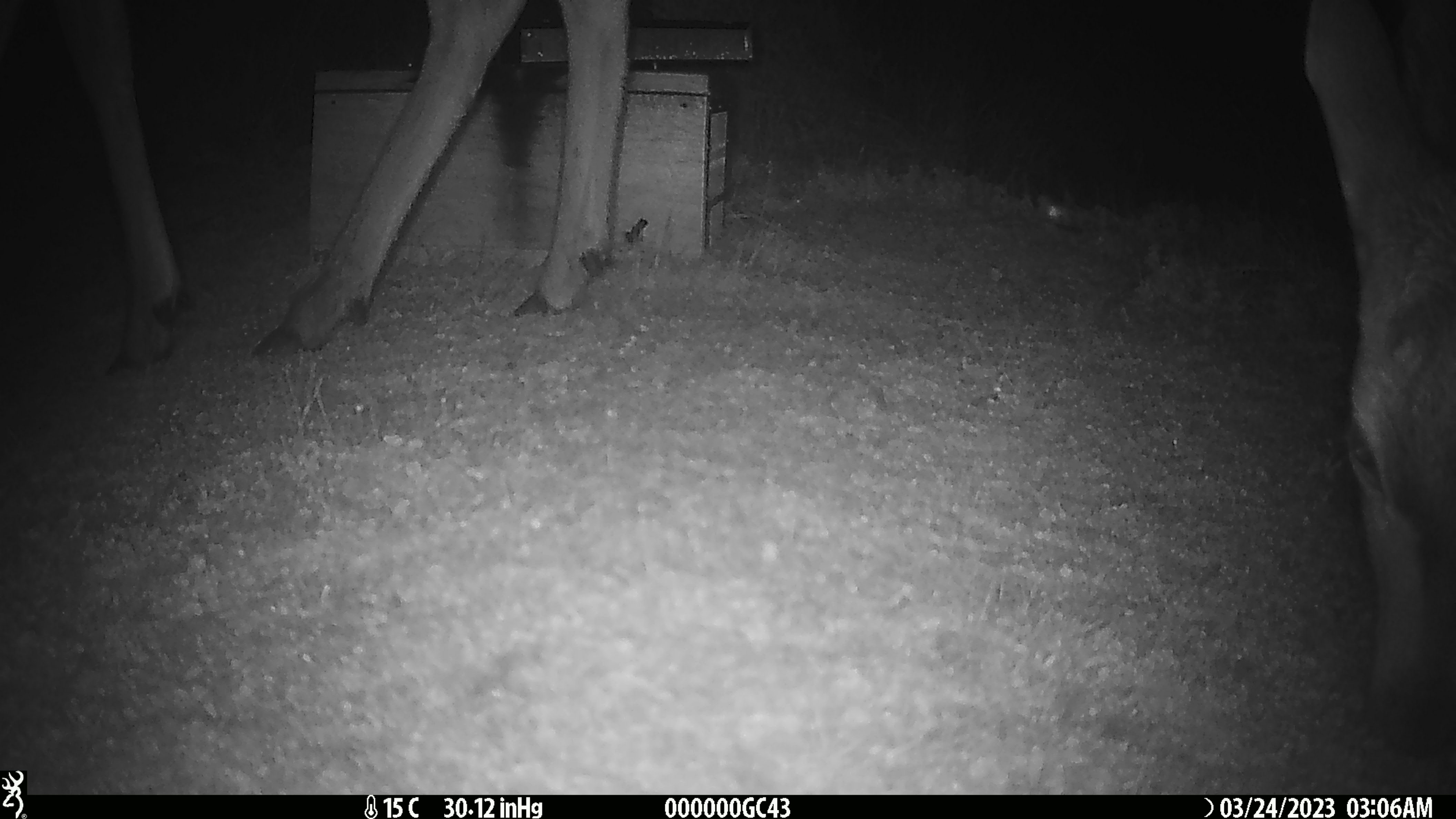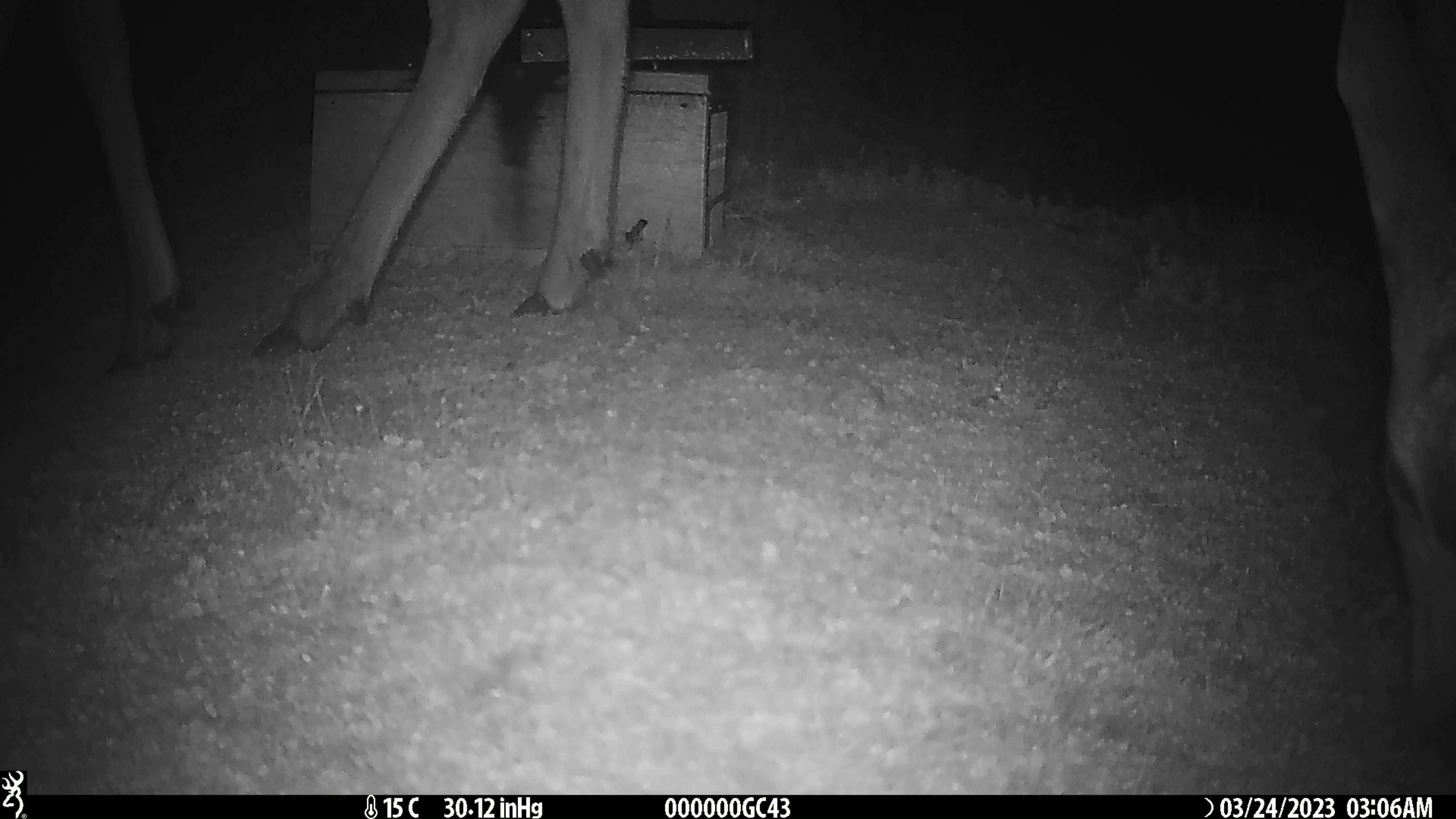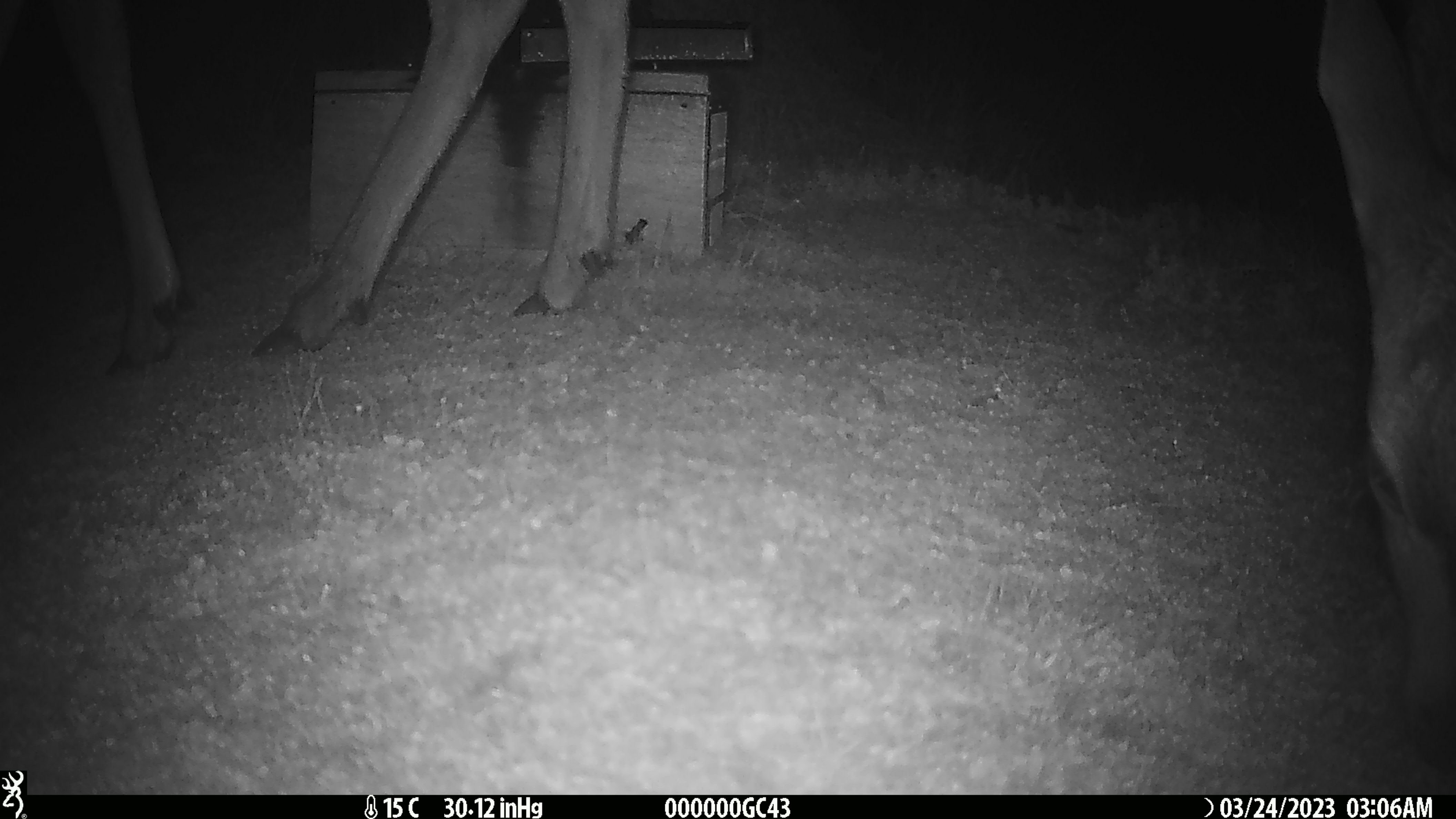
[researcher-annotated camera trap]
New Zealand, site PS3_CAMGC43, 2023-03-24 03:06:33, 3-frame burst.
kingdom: Animalia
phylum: Chordata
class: Mammalia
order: Artiodactyla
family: Cervidae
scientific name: Cervidae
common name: deer